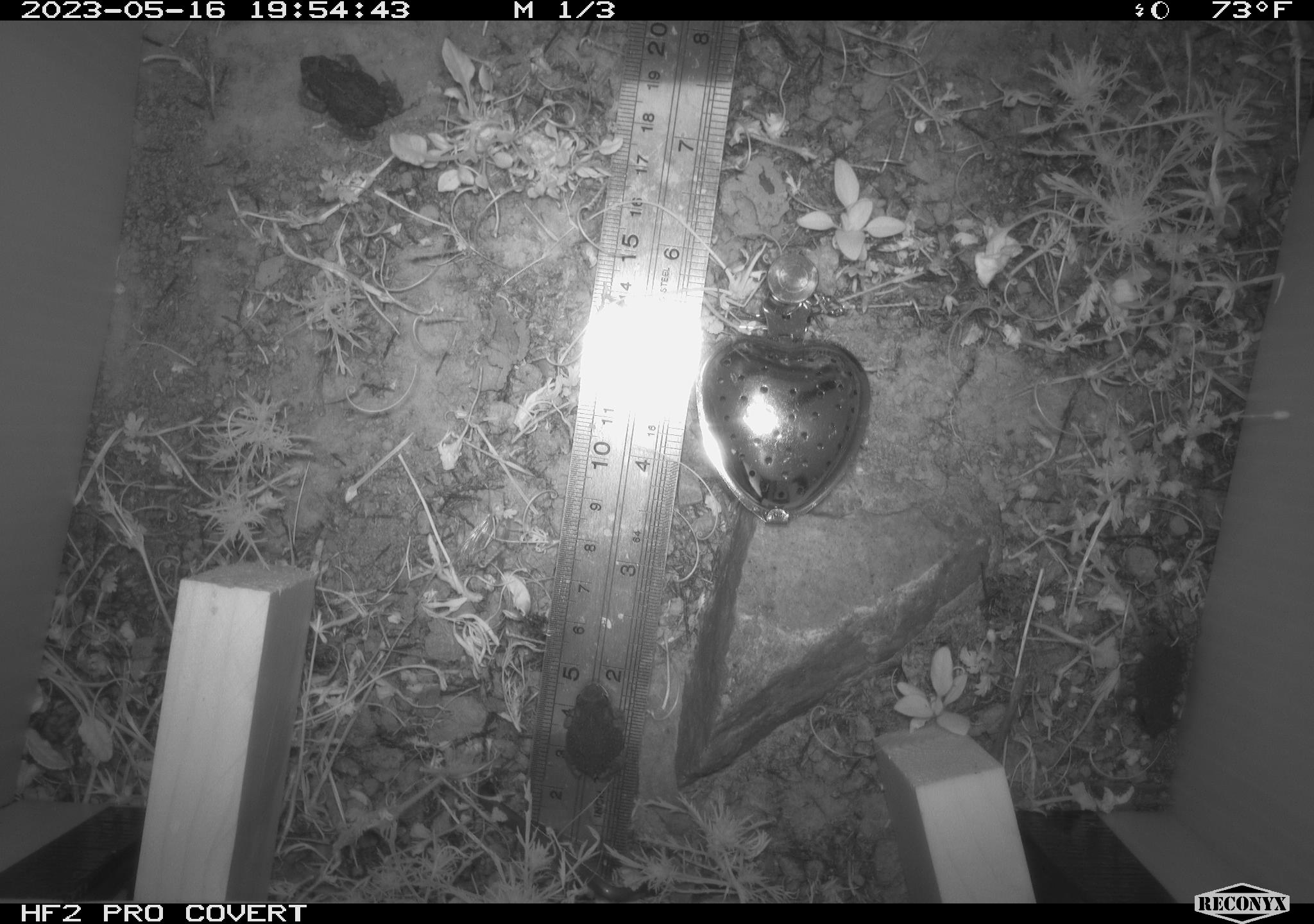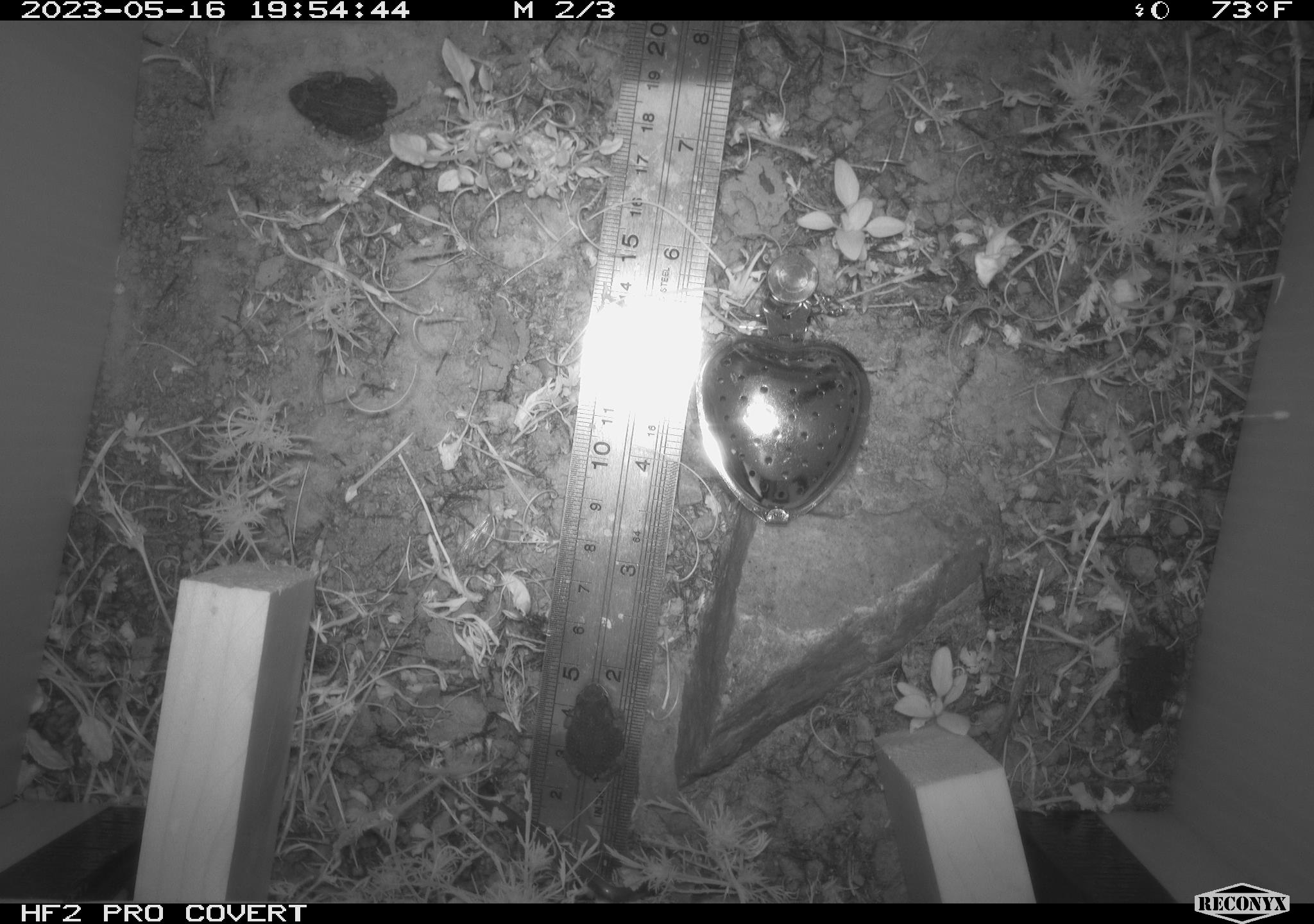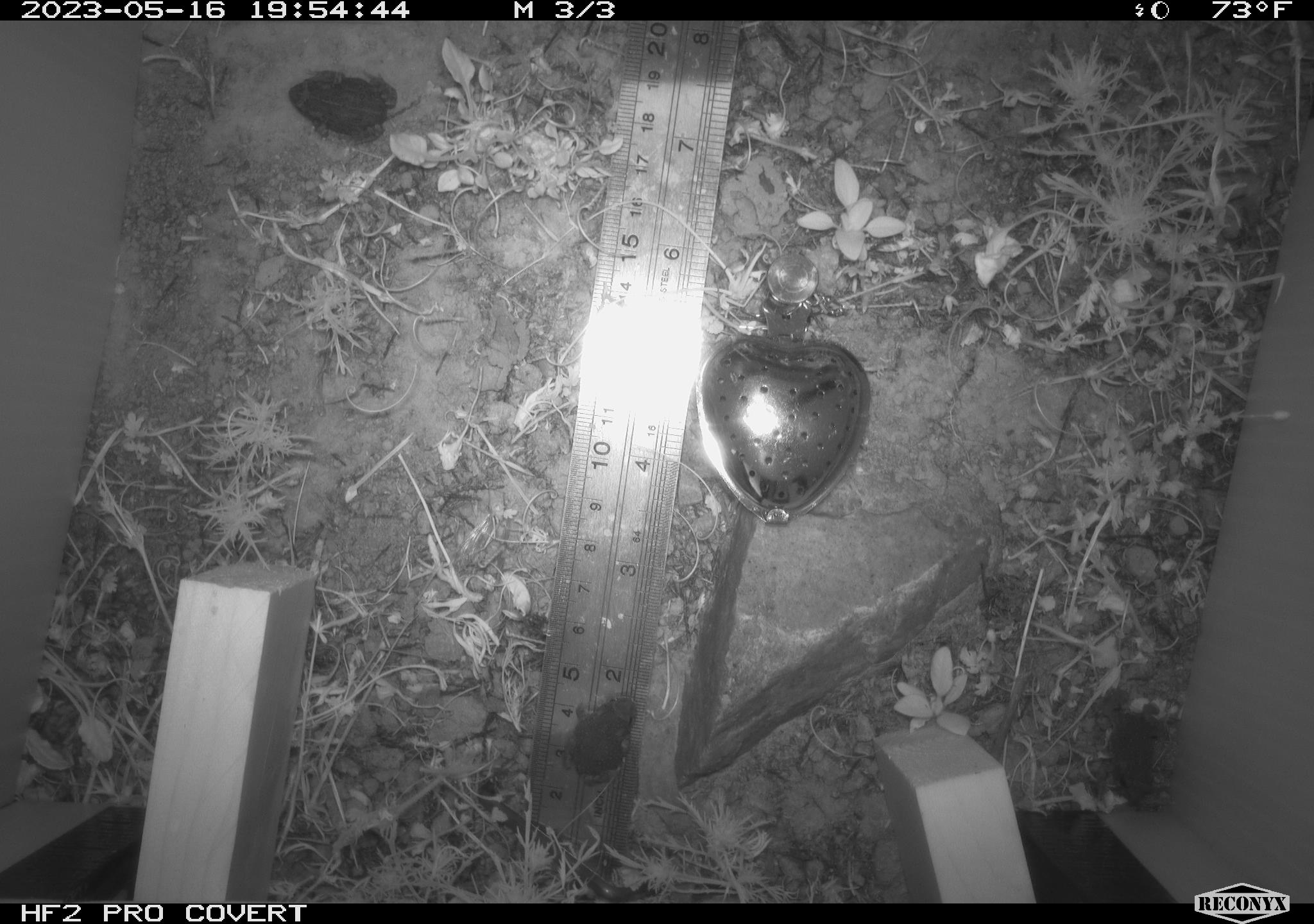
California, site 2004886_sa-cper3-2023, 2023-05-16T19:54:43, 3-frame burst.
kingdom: Animalia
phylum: Chordata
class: Amphibia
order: Anura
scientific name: Anura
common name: frogs